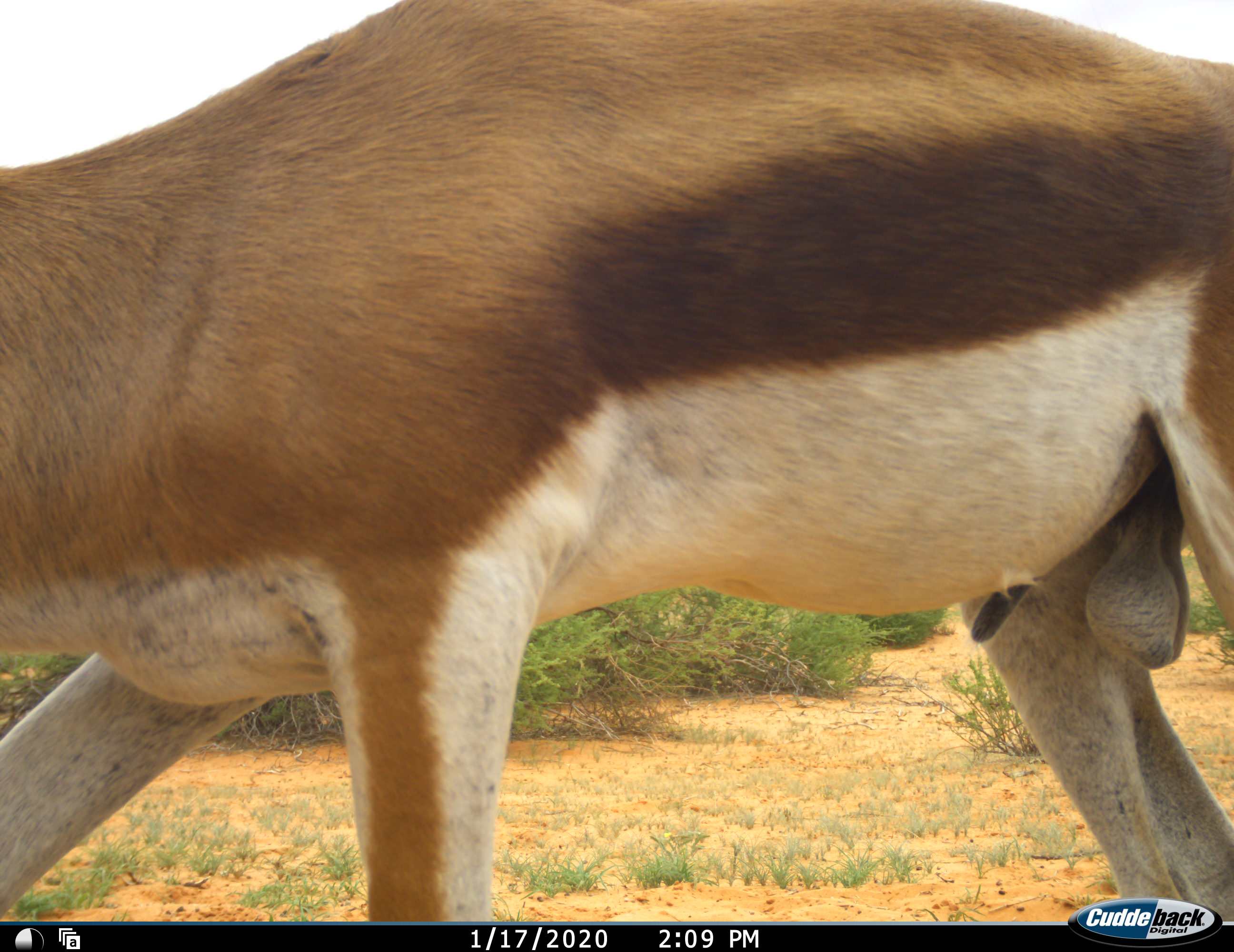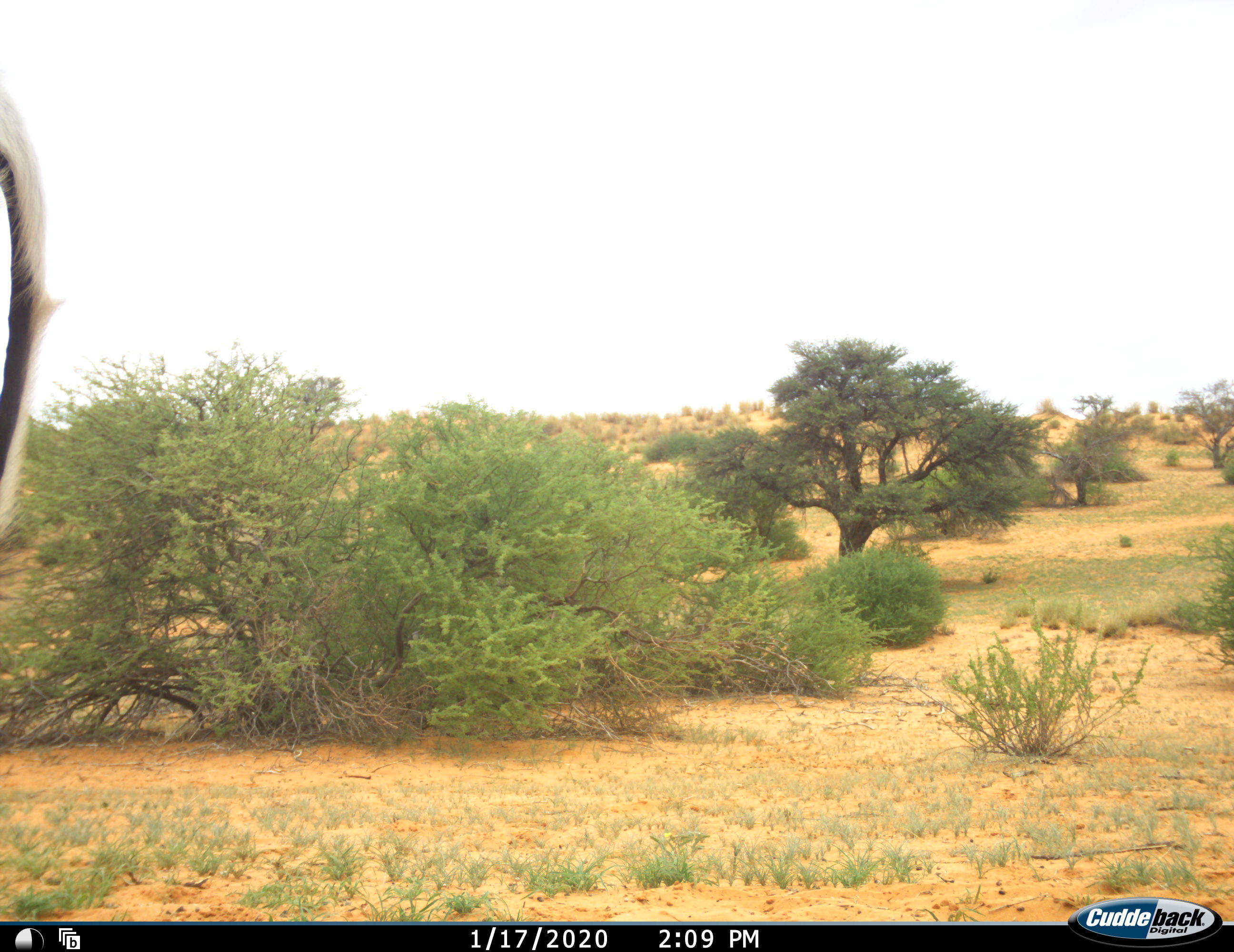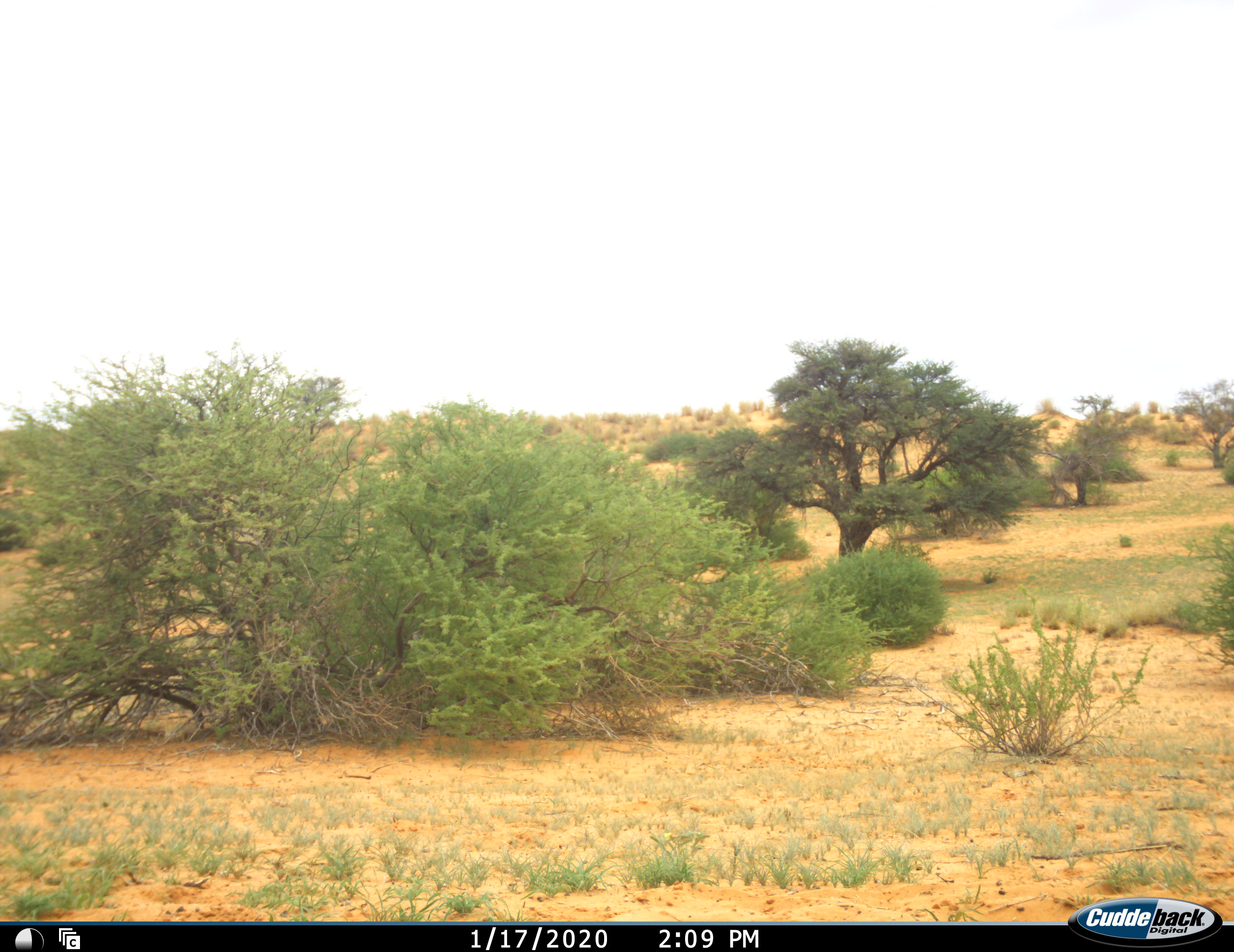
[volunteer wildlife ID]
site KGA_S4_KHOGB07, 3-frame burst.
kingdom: Animalia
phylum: Chordata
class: Mammalia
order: Artiodactyla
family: Bovidae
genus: Antidorcas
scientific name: Antidorcas marsupialis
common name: springbok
Springbok (Antidorcas marsupialis), count 1. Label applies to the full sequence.